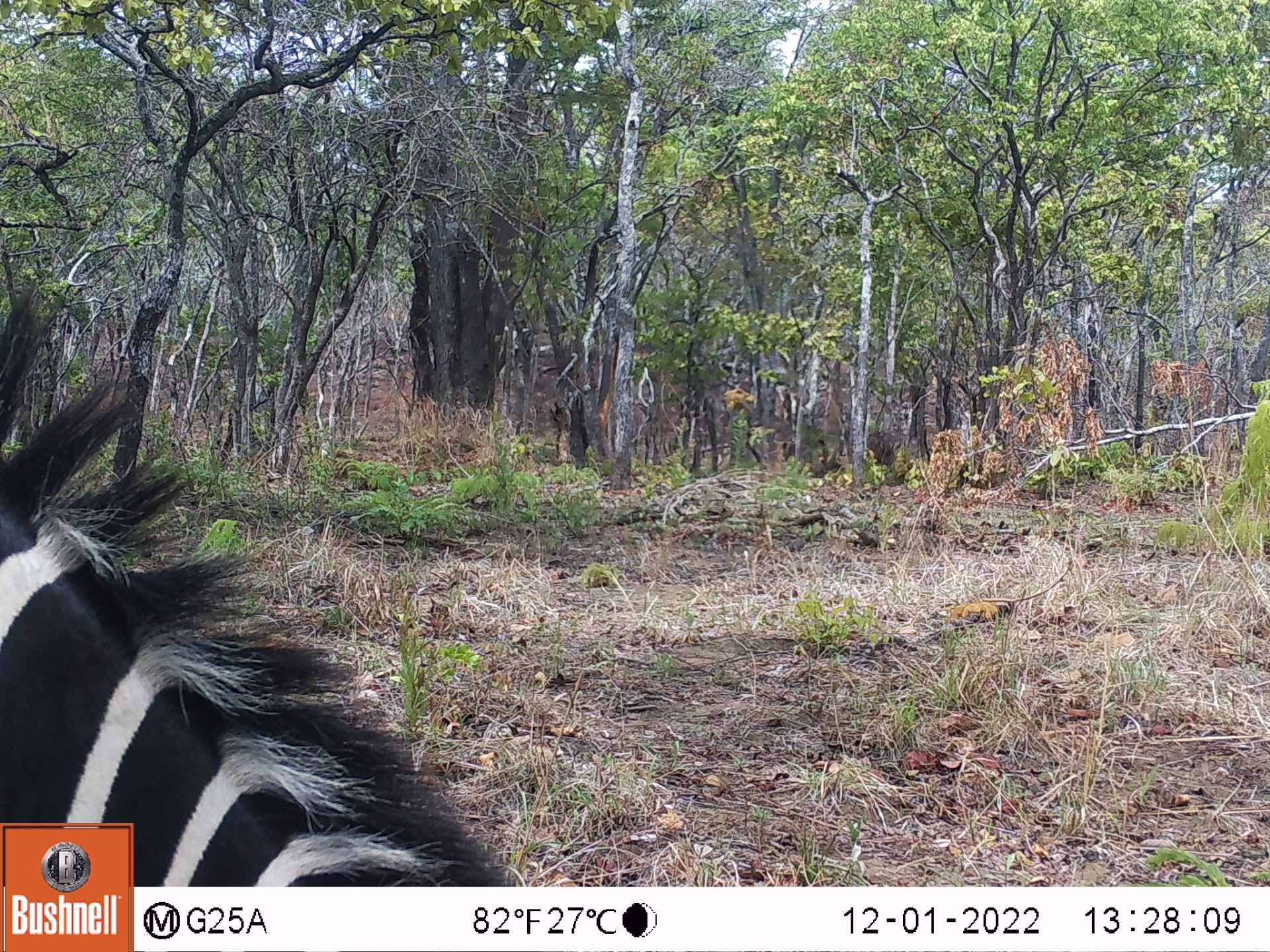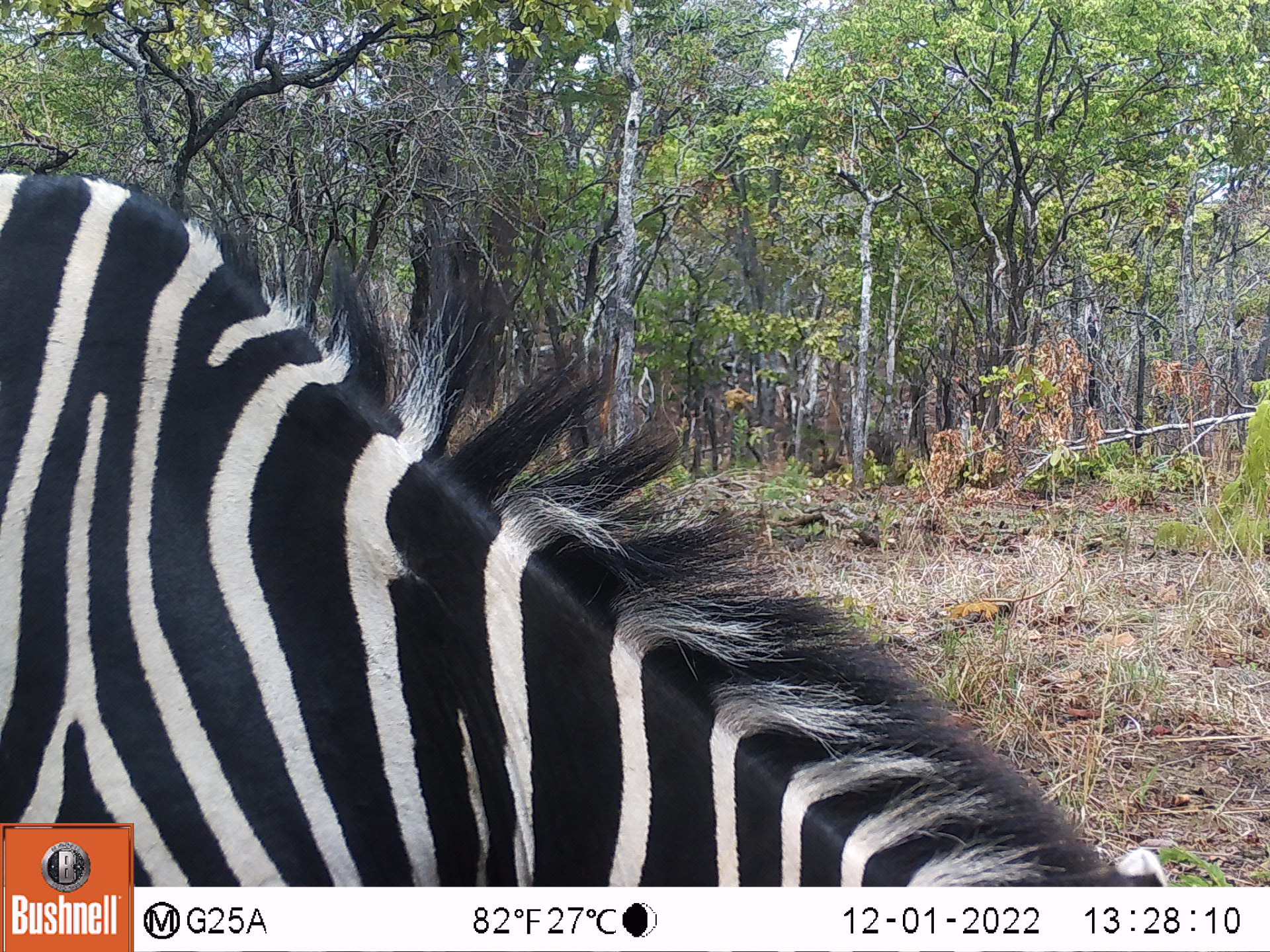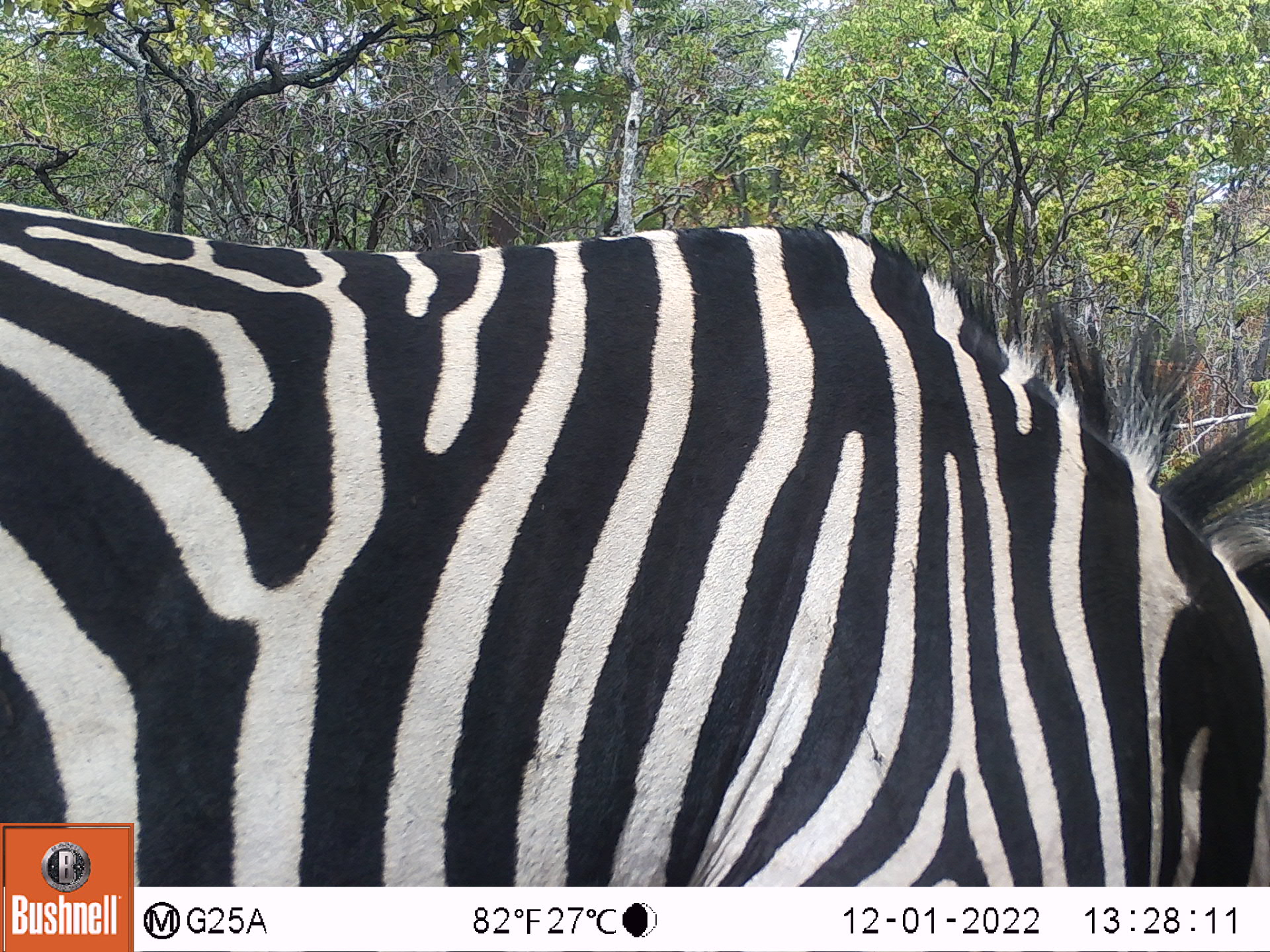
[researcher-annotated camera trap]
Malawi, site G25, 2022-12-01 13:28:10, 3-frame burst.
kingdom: Animalia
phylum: Chordata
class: Mammalia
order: Perissodactyla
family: Equidae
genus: Equus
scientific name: Equus quagga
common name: plains zebra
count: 1